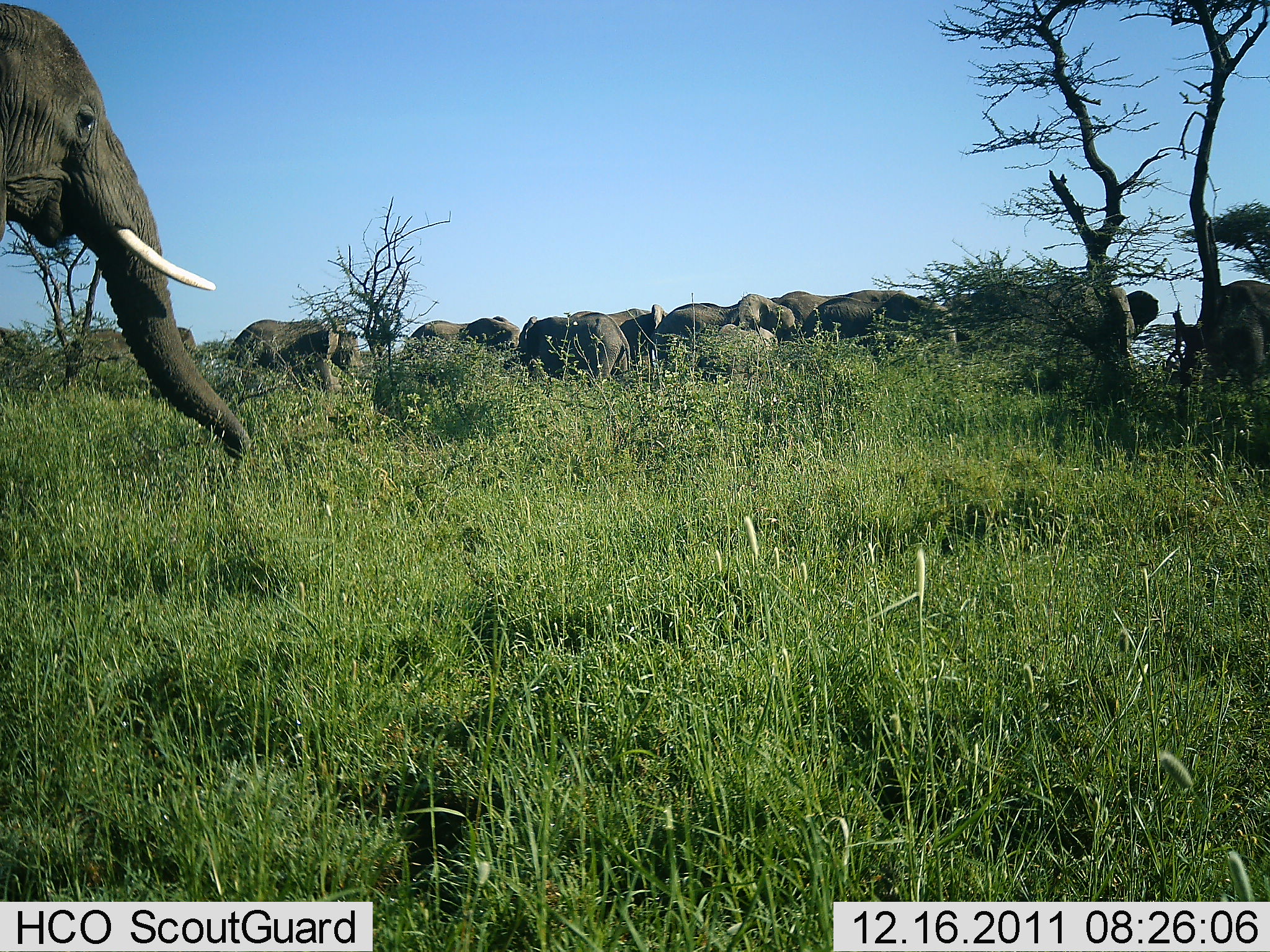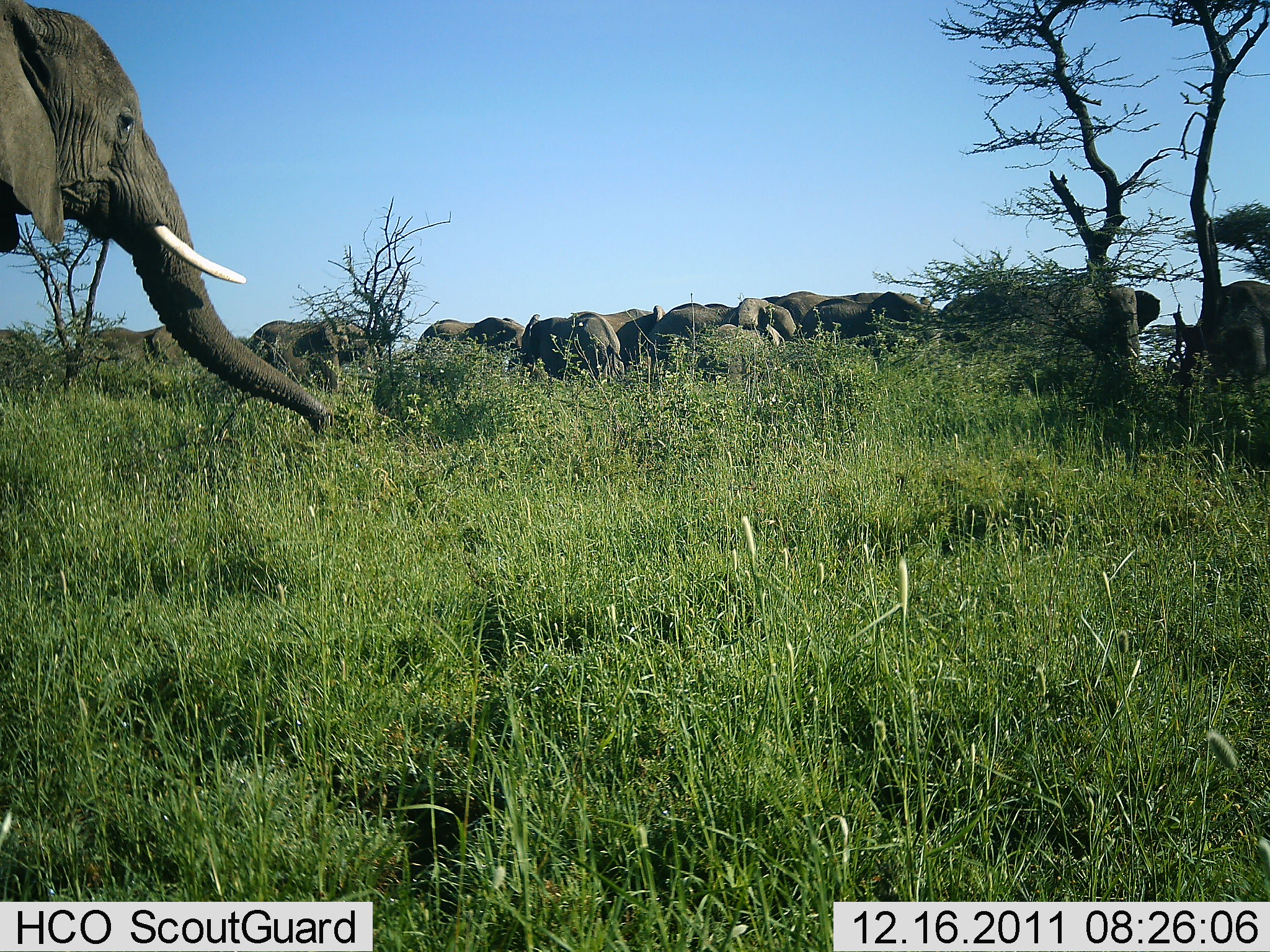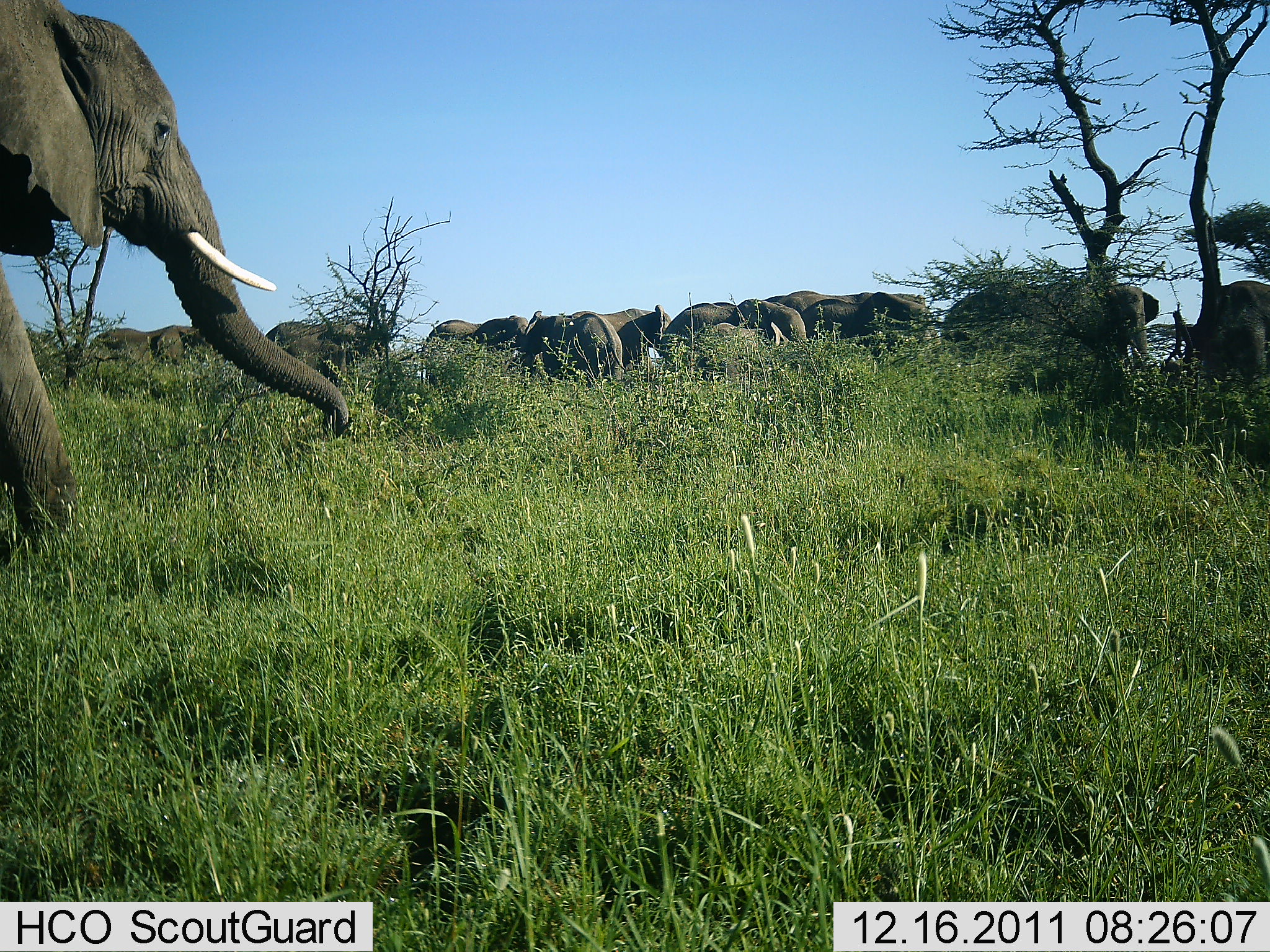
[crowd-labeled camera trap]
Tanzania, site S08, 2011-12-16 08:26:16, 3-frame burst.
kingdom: Animalia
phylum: Chordata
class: Mammalia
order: Proboscidea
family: Elephantidae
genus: Loxodonta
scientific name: Loxodonta africana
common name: african bush elephant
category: elephant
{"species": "elephant (african bush elephant) (Loxodonta africana)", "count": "11-50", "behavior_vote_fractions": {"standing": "54%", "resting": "23%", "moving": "77%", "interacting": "23%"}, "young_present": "0%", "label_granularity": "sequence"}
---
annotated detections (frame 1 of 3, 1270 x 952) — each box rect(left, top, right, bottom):
animal: rect(0, 5, 252, 459); rect(646, 291, 798, 379); rect(769, 289, 959, 353); rect(226, 314, 365, 401); rect(797, 292, 960, 358); rect(502, 312, 633, 393); rect(1205, 280, 1270, 402); rect(566, 304, 668, 376); rect(400, 313, 520, 373); rect(69, 324, 197, 360); rect(1124, 289, 1159, 328)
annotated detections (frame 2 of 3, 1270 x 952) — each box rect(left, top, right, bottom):
animal: rect(0, 0, 330, 442); rect(1170, 280, 1270, 472); rect(759, 284, 929, 369); rect(242, 315, 381, 406); rect(643, 296, 800, 371); rect(794, 289, 939, 362); rect(520, 307, 627, 390); rect(567, 304, 667, 378); rect(400, 316, 522, 376); rect(83, 323, 188, 370); rect(939, 286, 1027, 338); rect(704, 291, 786, 308); rect(1135, 288, 1161, 337)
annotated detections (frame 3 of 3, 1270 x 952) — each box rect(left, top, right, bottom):
animal: rect(0, 1, 354, 569); rect(938, 280, 1159, 390); rect(1195, 281, 1270, 438); rect(657, 298, 810, 369); rect(518, 308, 633, 388); rect(801, 290, 928, 357); rect(568, 304, 673, 385); rect(264, 315, 383, 385); rect(942, 285, 1064, 347); rect(85, 321, 204, 371); rect(417, 320, 482, 388); rect(778, 289, 928, 311); rect(468, 311, 532, 354); rect(711, 294, 788, 309); rect(1142, 290, 1161, 327)